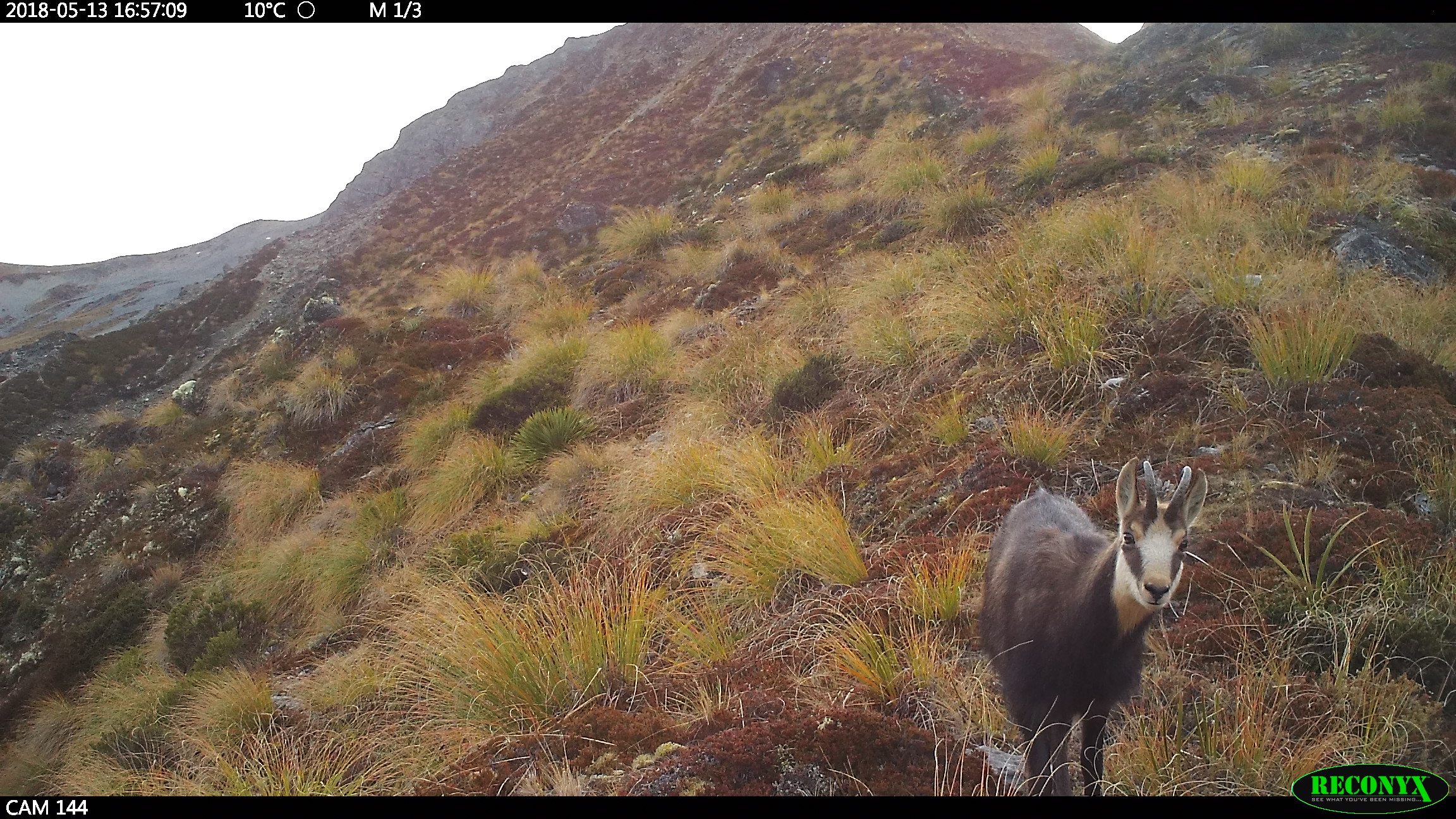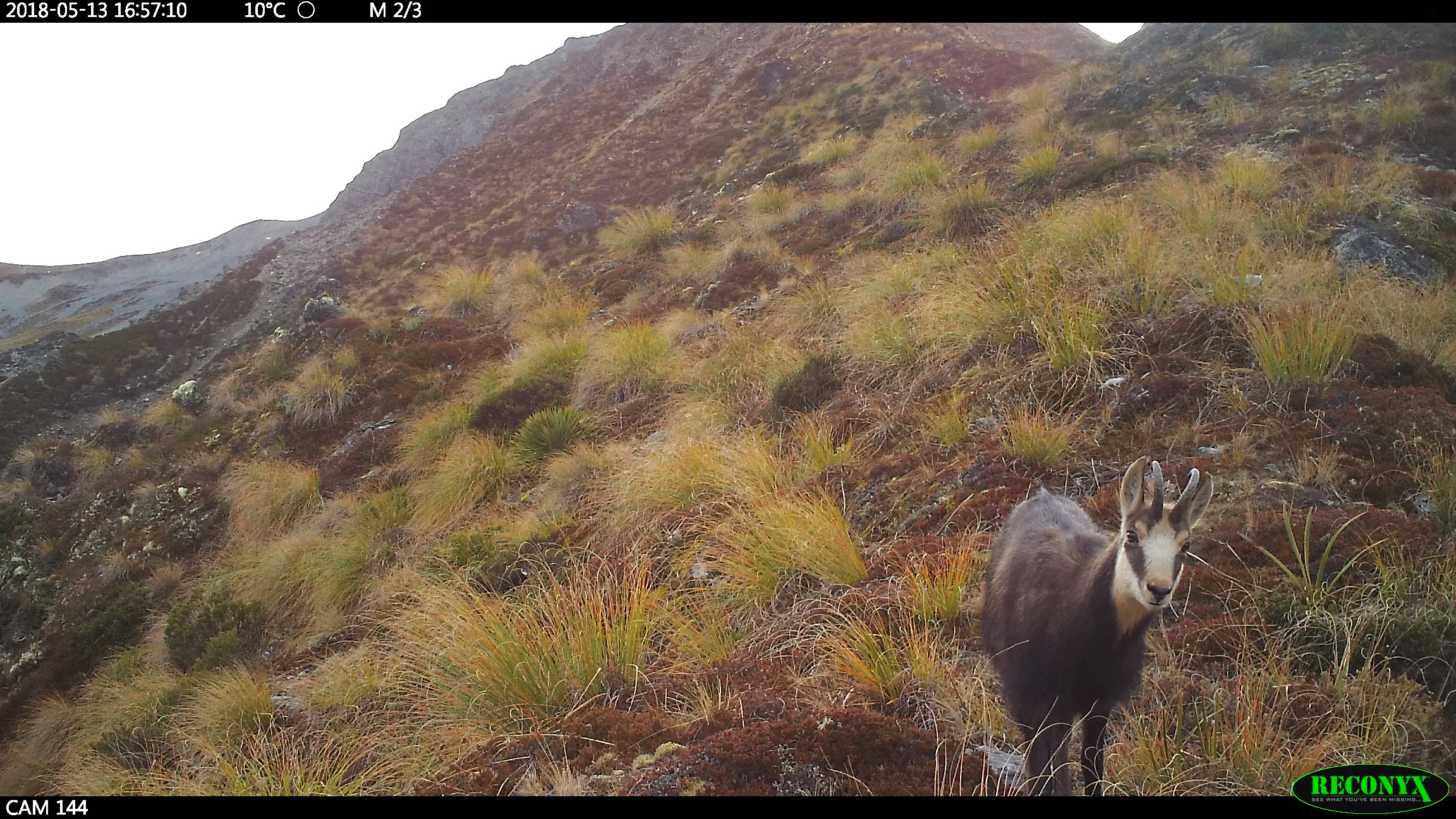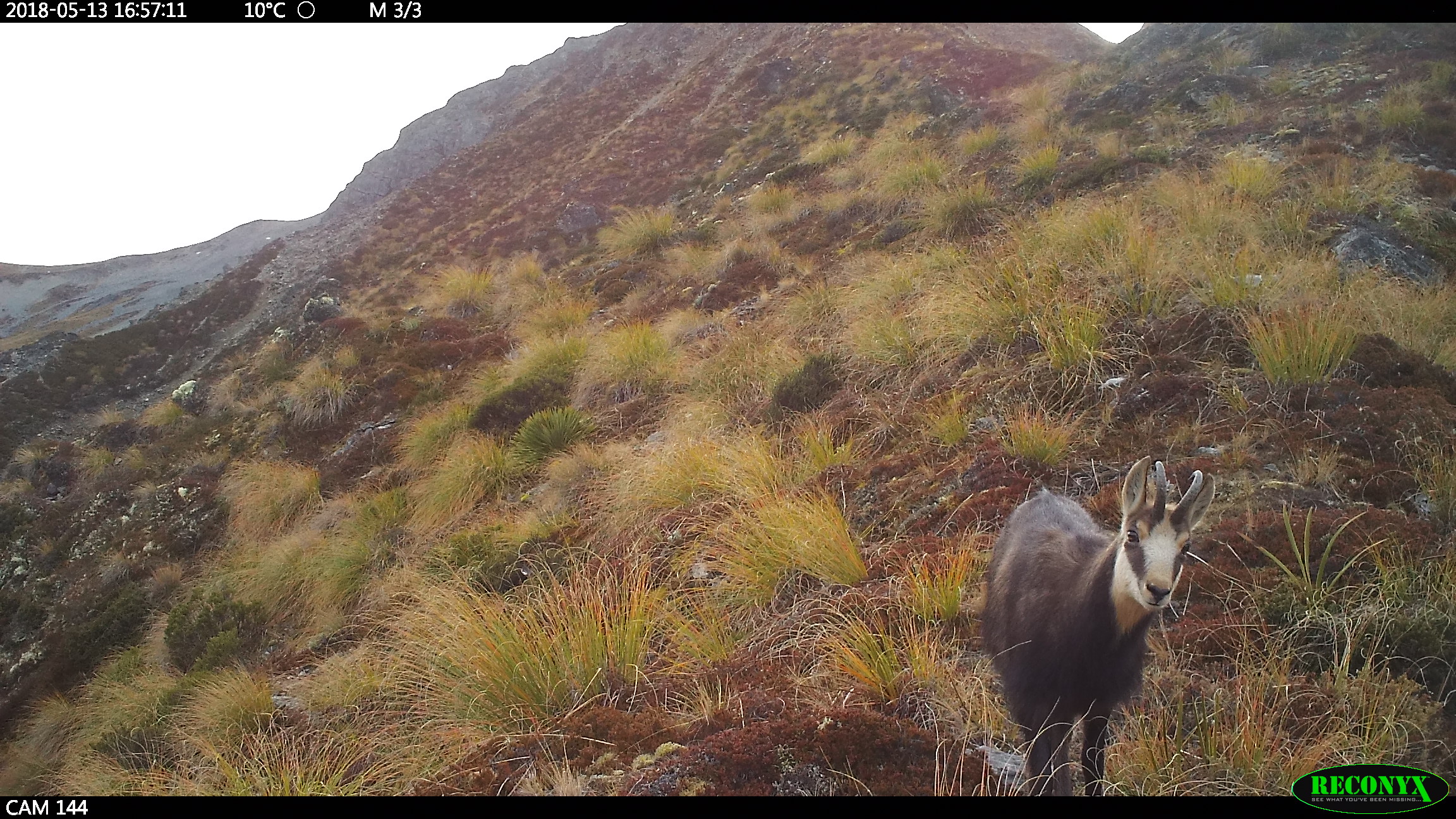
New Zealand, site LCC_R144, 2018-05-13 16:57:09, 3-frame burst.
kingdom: Animalia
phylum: Chordata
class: Mammalia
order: Artiodactyla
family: Bovidae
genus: Rupicapra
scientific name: Rupicapra rupicapra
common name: alpine chamois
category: chamois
Chamois (alpine chamois) (Rupicapra rupicapra).